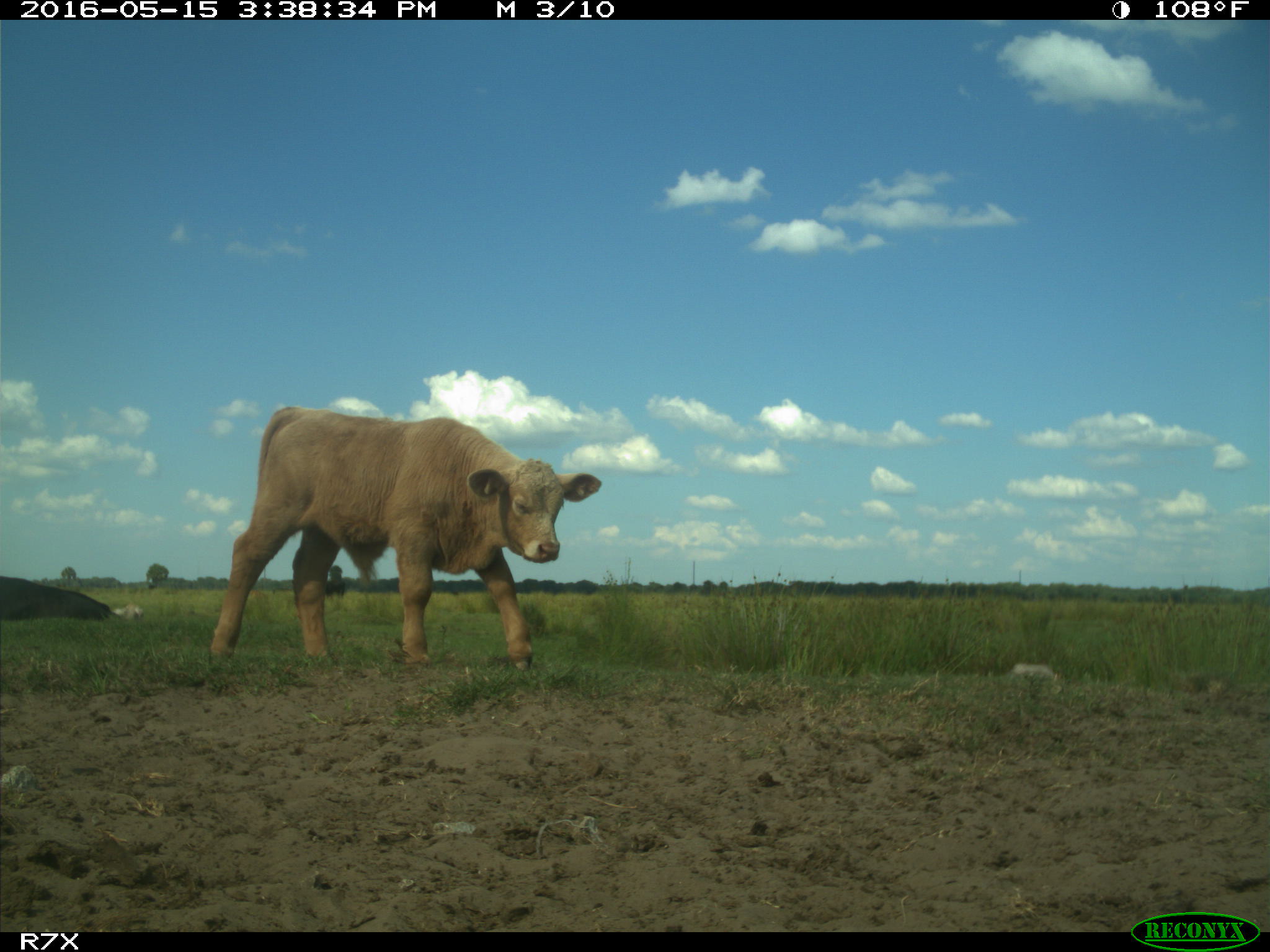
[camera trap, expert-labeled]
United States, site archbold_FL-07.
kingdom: Animalia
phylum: Chordata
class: Mammalia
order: Artiodactyla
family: Bovidae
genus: Bos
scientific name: Bos taurus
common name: domestic cow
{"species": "Bos taurus (domestic cow)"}